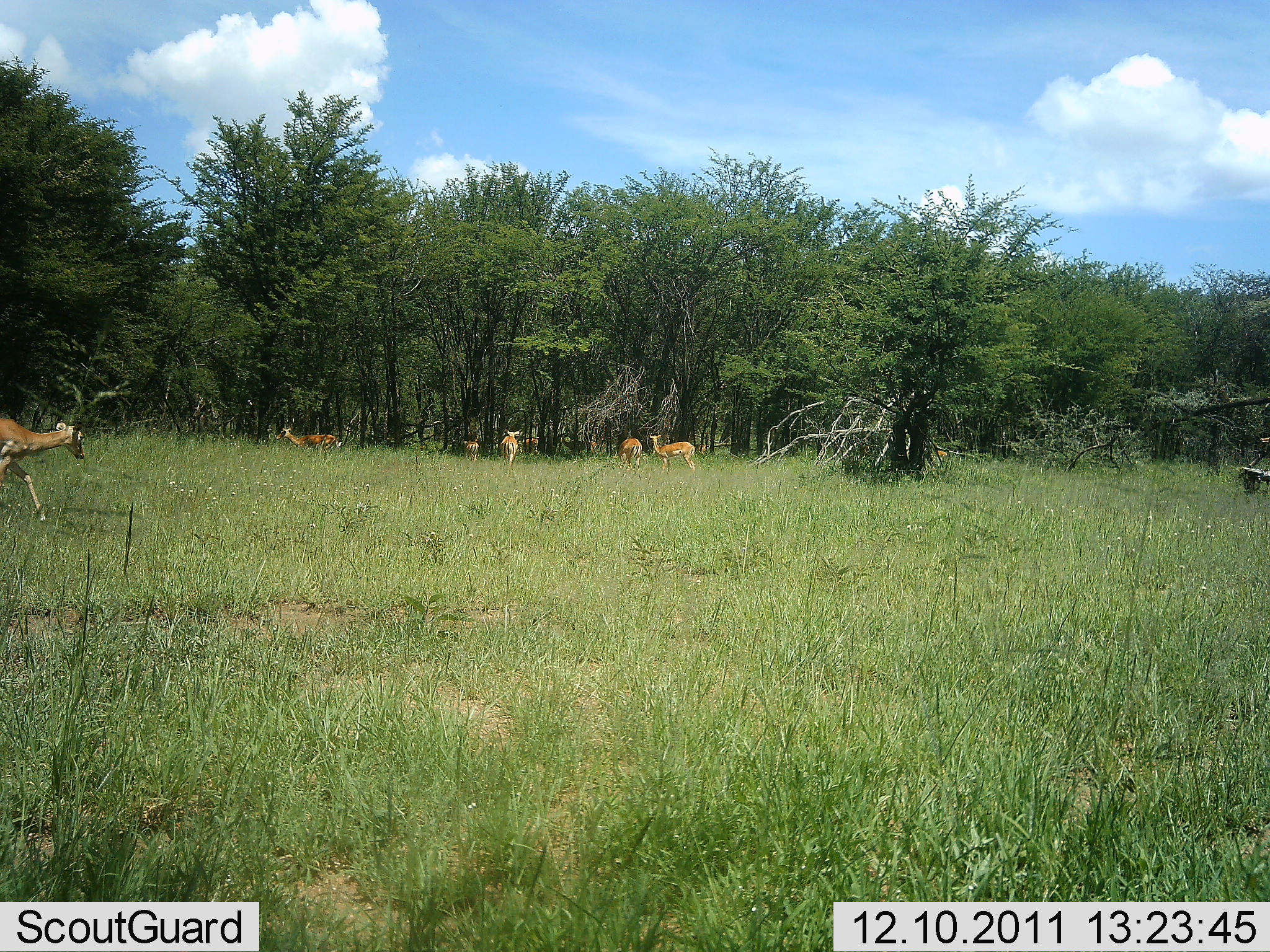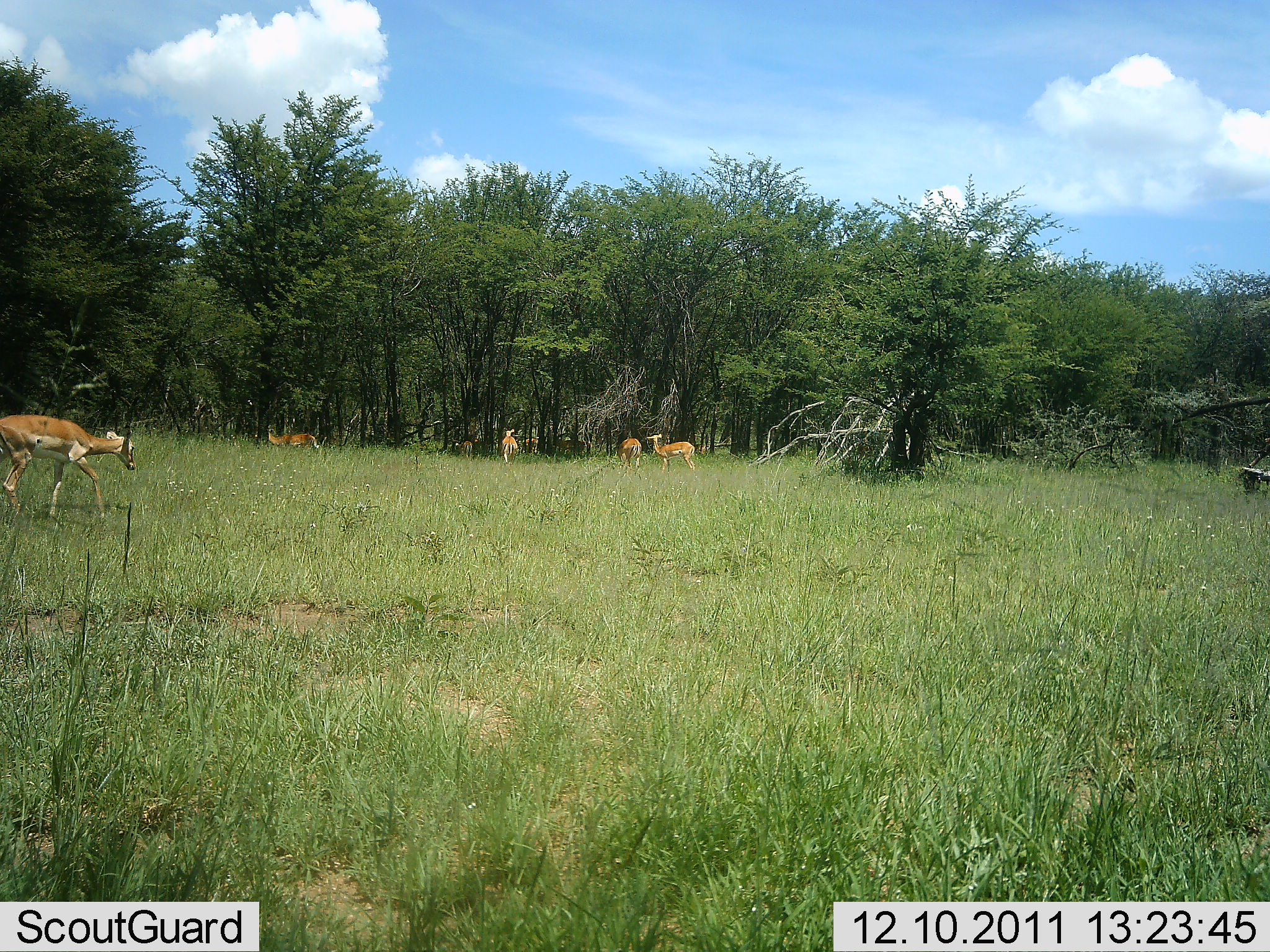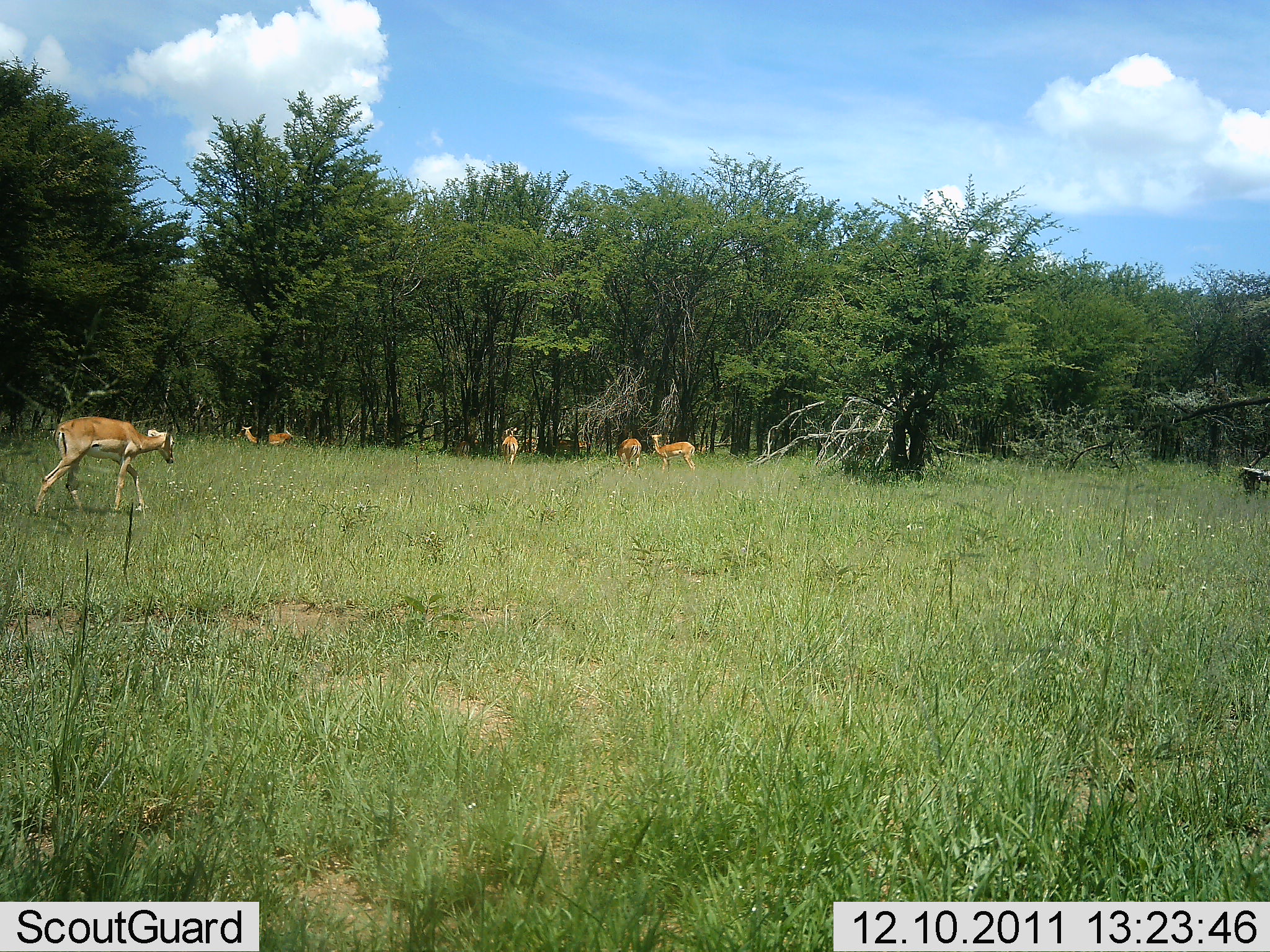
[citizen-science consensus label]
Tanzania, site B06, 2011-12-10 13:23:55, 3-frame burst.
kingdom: Animalia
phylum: Chordata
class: Mammalia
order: Artiodactyla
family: Bovidae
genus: Nanger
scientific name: Nanger granti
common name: grant's gazelle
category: gazellegrants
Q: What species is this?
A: Gazellegrants (grant's gazelle) (Nanger granti).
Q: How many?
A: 6.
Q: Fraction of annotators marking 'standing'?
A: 64%.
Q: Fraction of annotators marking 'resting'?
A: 0%.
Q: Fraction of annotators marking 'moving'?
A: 64%.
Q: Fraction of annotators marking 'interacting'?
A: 0%.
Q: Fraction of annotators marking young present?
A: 0%.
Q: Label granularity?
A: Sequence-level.